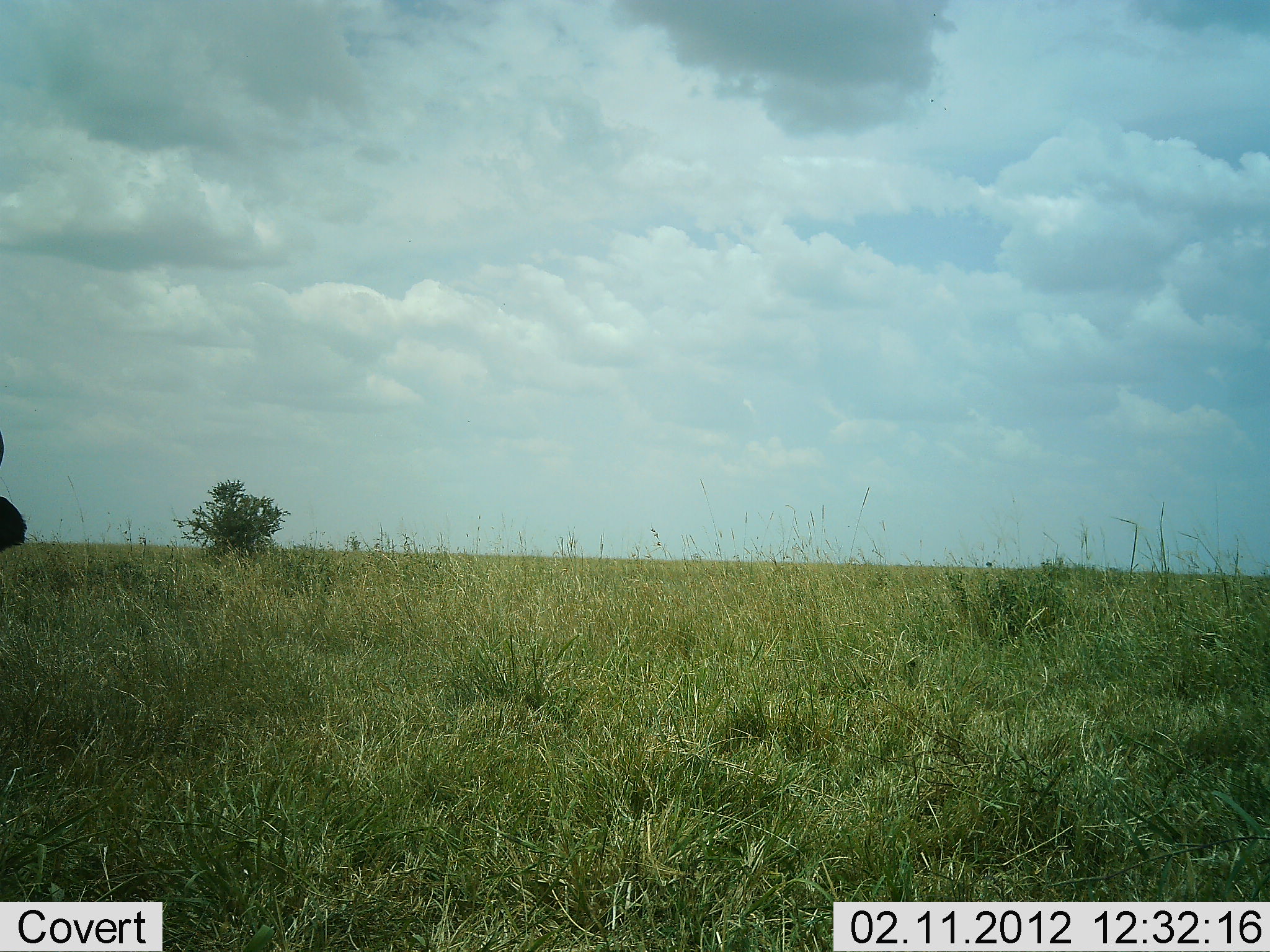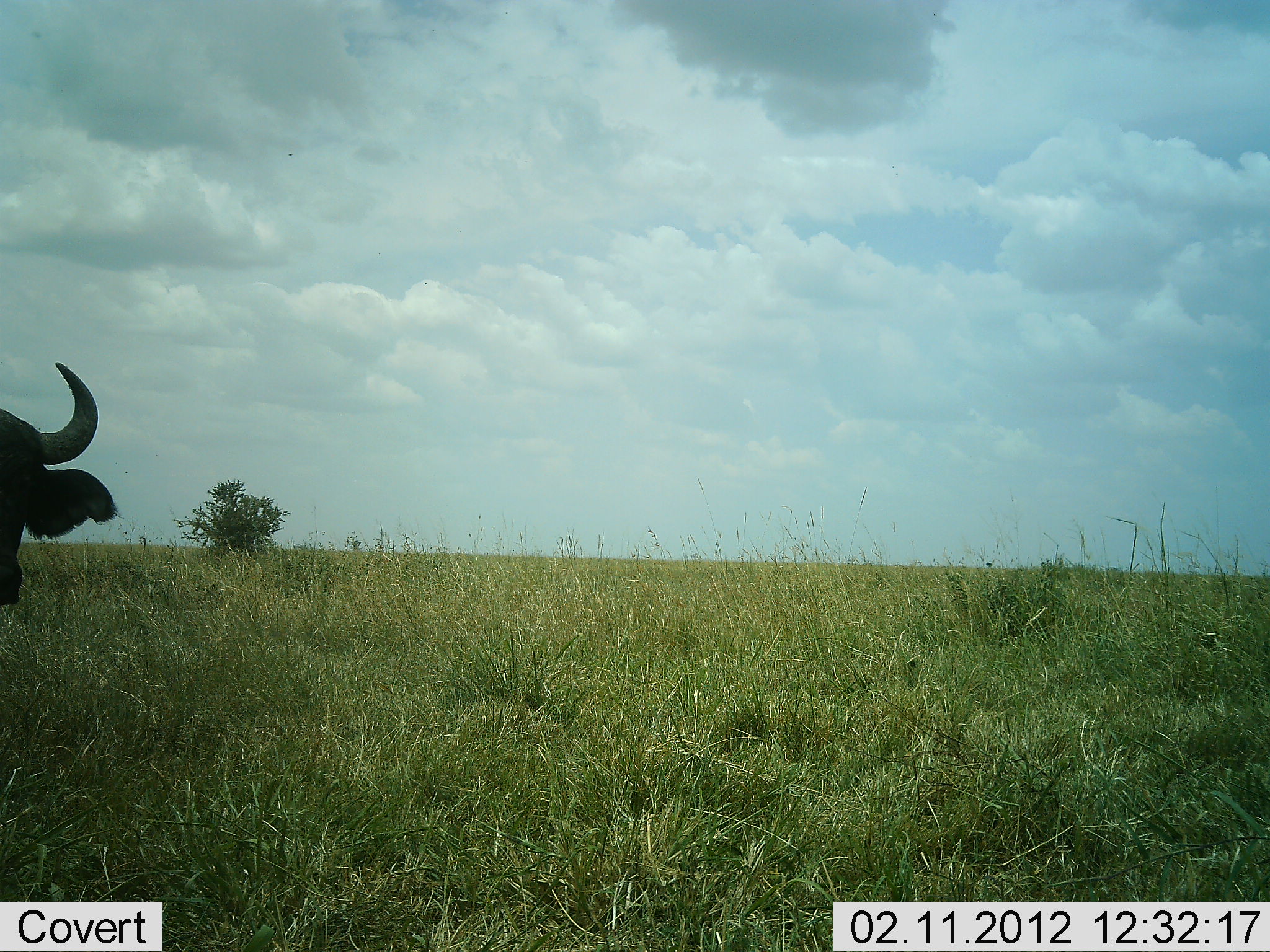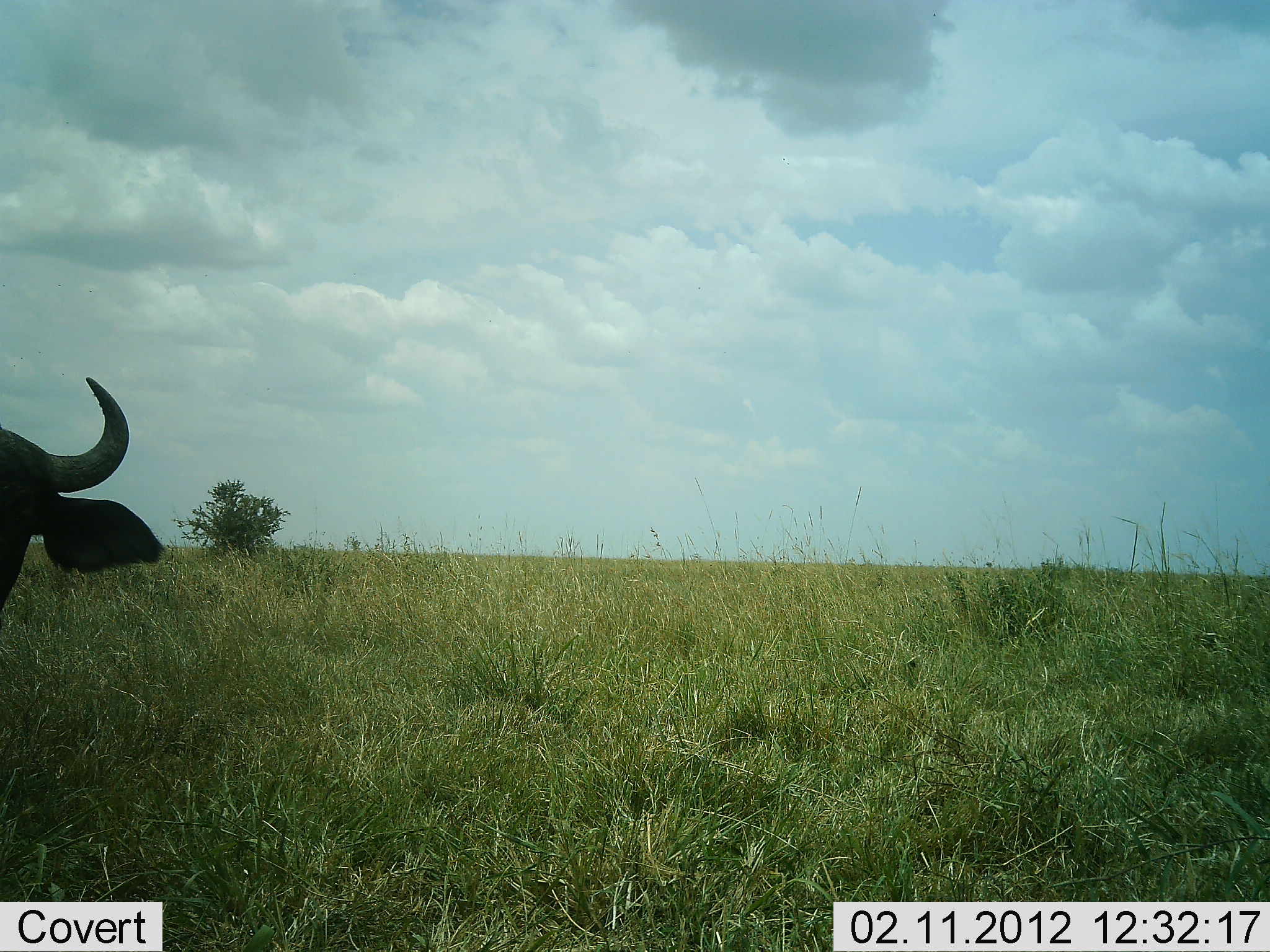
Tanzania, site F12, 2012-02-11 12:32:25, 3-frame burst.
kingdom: Animalia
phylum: Chordata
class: Mammalia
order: Artiodactyla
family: Bovidae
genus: Syncerus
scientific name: Syncerus caffer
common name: cape buffalo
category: buffalo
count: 1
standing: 57%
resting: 0%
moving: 36%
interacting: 0%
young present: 0%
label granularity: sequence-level